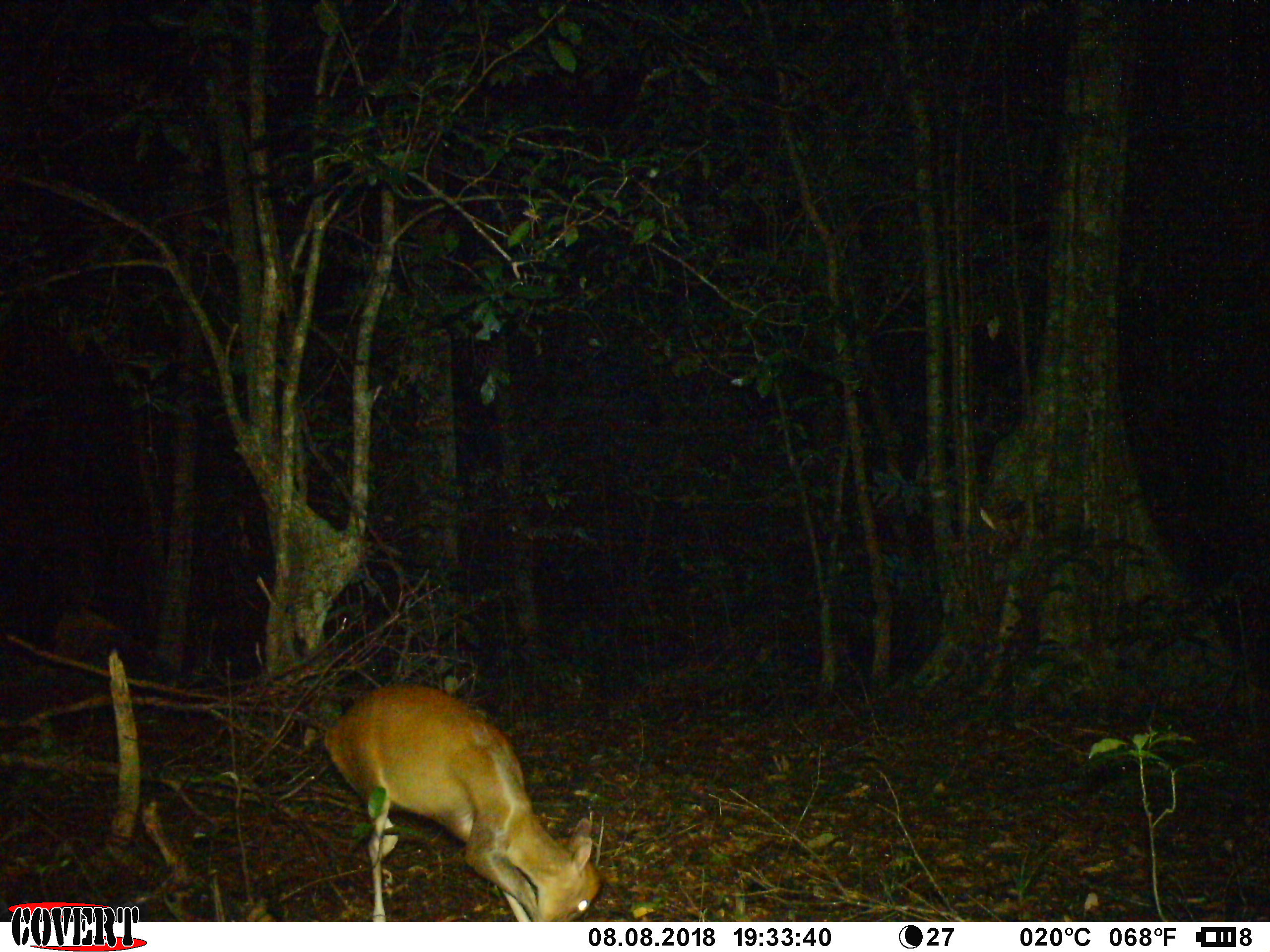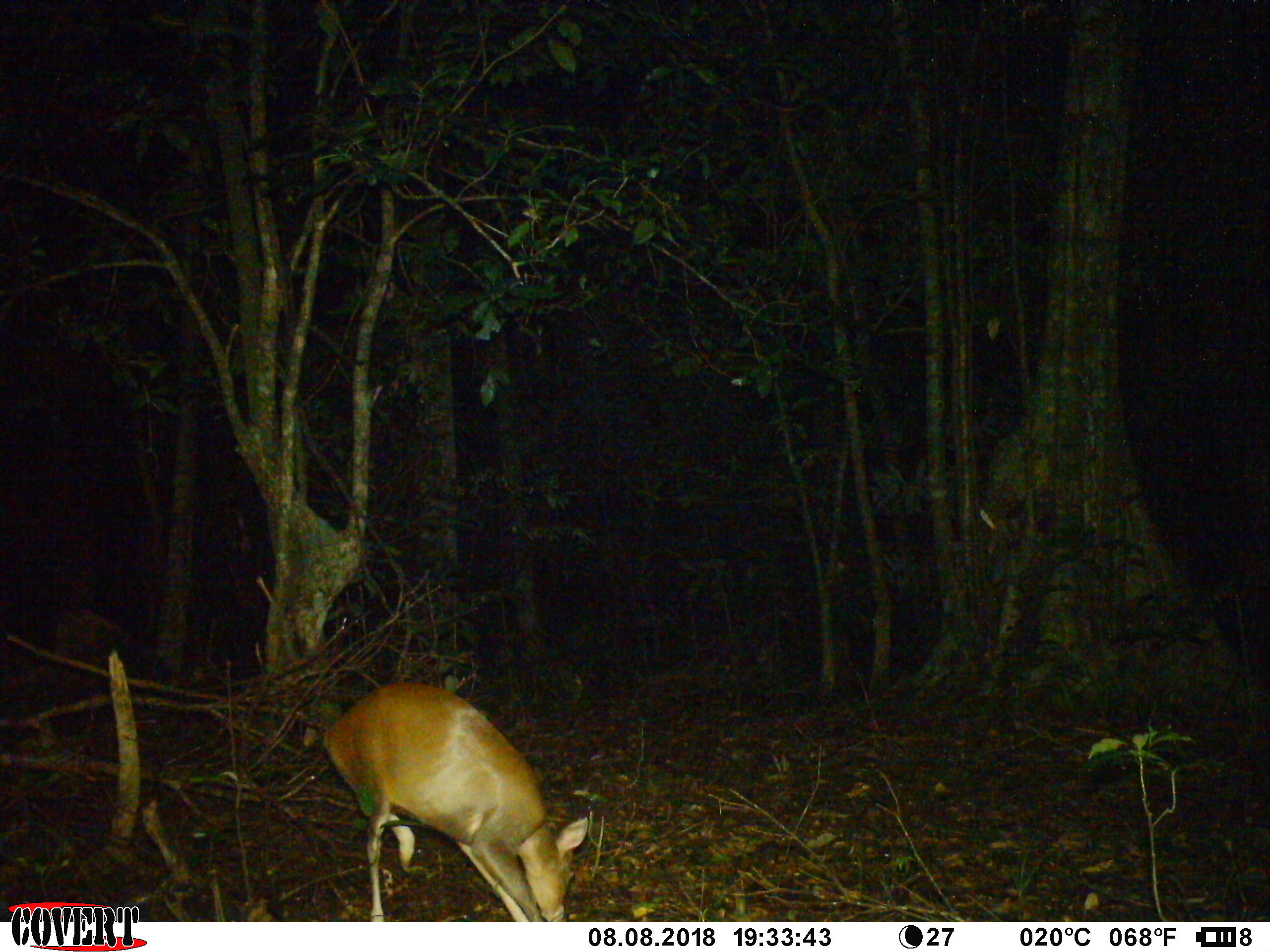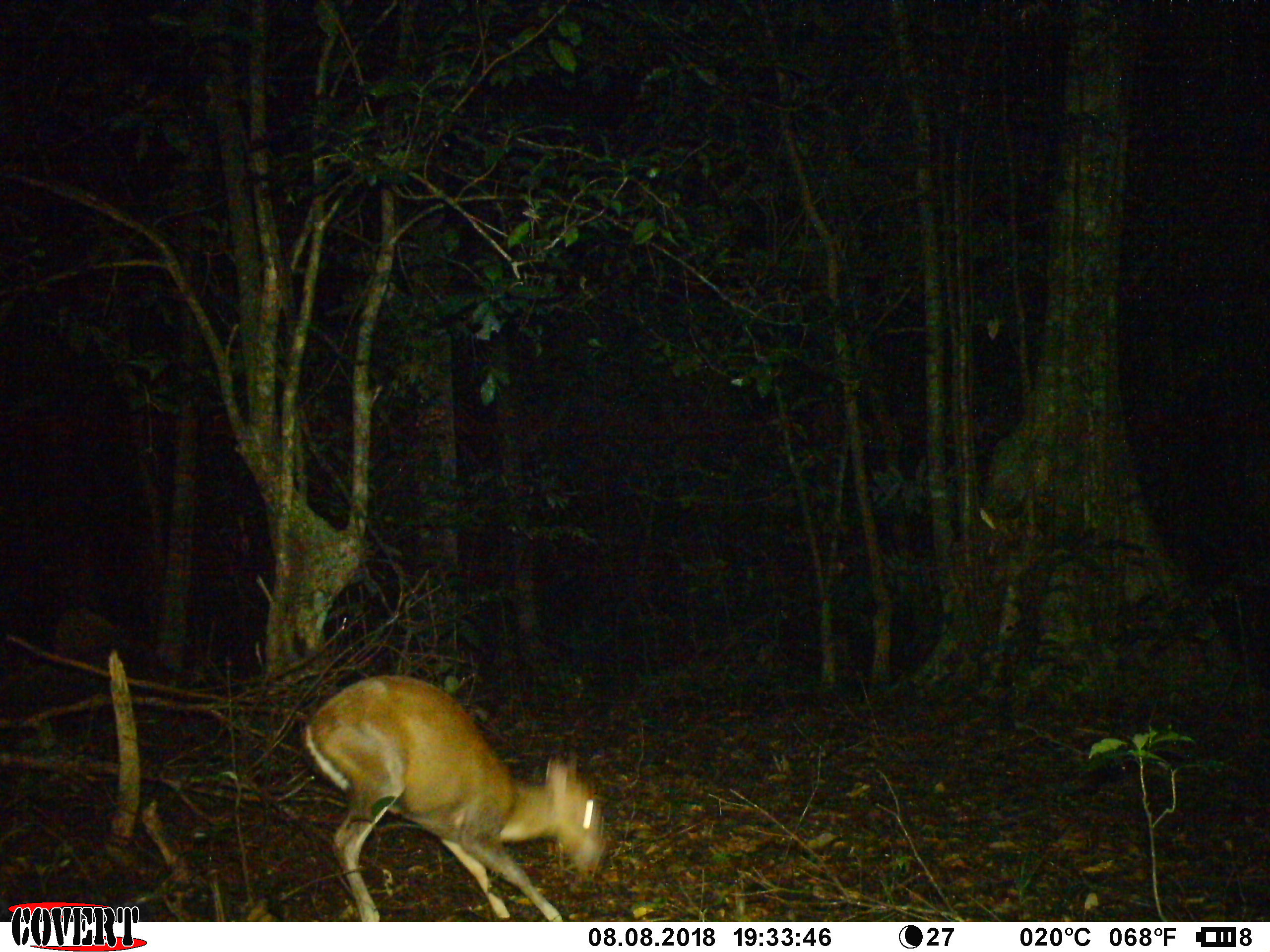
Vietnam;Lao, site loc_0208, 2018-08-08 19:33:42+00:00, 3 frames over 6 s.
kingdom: Animalia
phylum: Chordata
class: Mammalia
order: Artiodactyla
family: Cervidae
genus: Muntiacus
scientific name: Muntiacus rooseveltorum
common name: roosevelt's muntjac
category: roosevelts muntjac group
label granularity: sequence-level